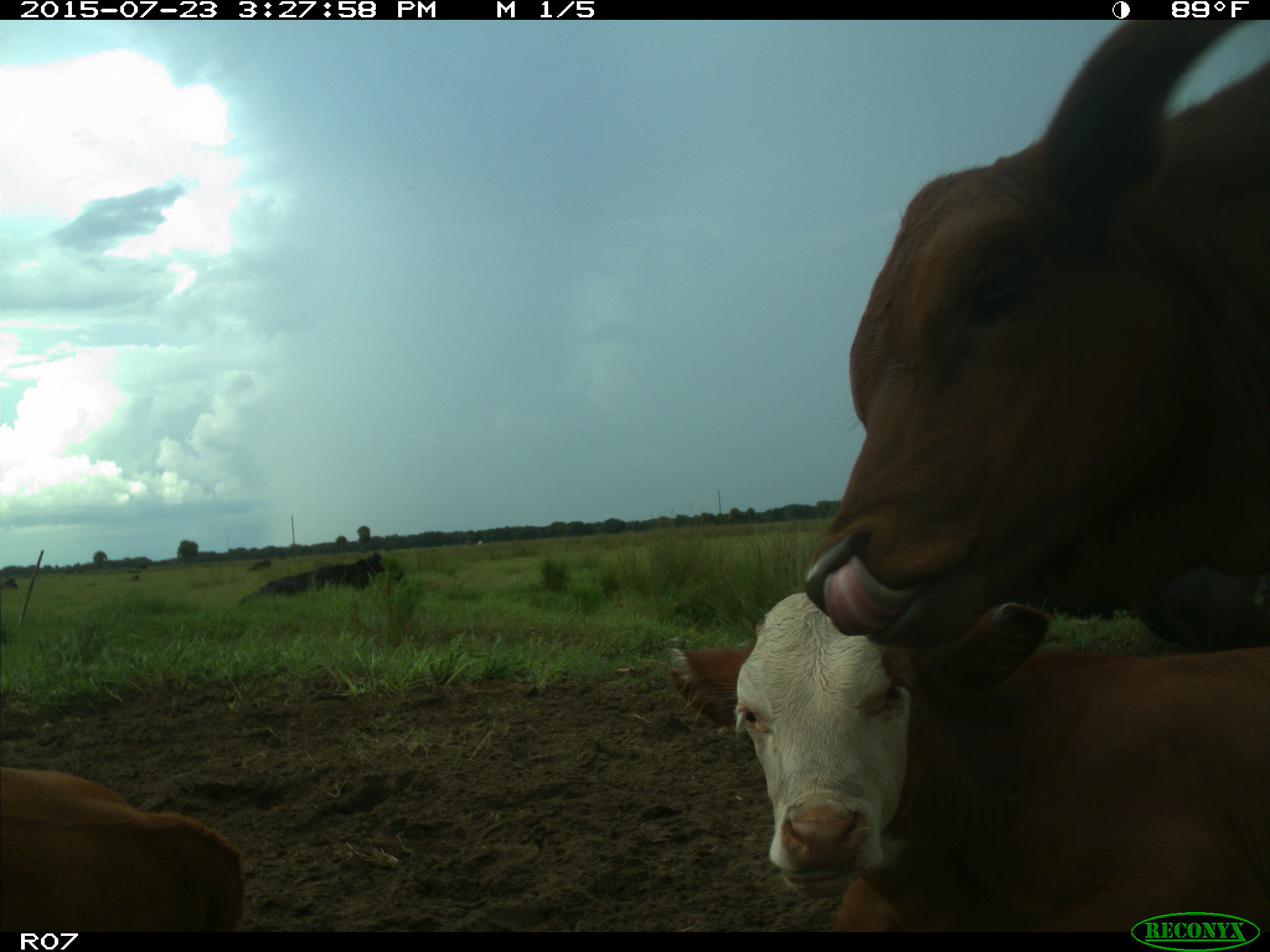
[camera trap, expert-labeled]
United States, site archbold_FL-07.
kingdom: Animalia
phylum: Chordata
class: Mammalia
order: Artiodactyla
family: Bovidae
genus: Bos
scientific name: Bos taurus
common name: domestic cow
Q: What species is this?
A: Bos taurus (domestic cow).